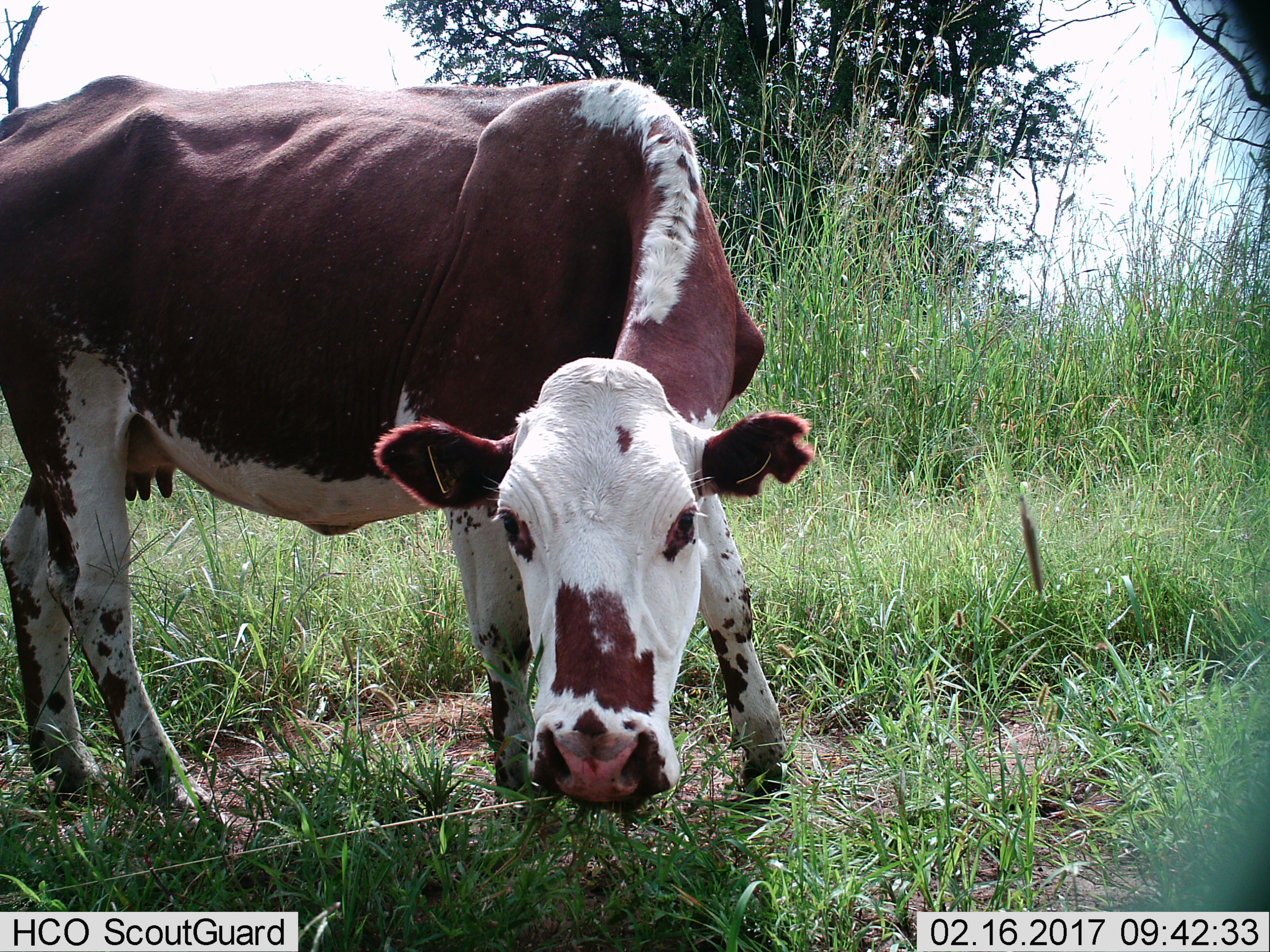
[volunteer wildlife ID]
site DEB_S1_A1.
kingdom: Animalia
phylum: Chordata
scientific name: Vertebrata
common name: domestic animal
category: domesticanimal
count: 1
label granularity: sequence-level